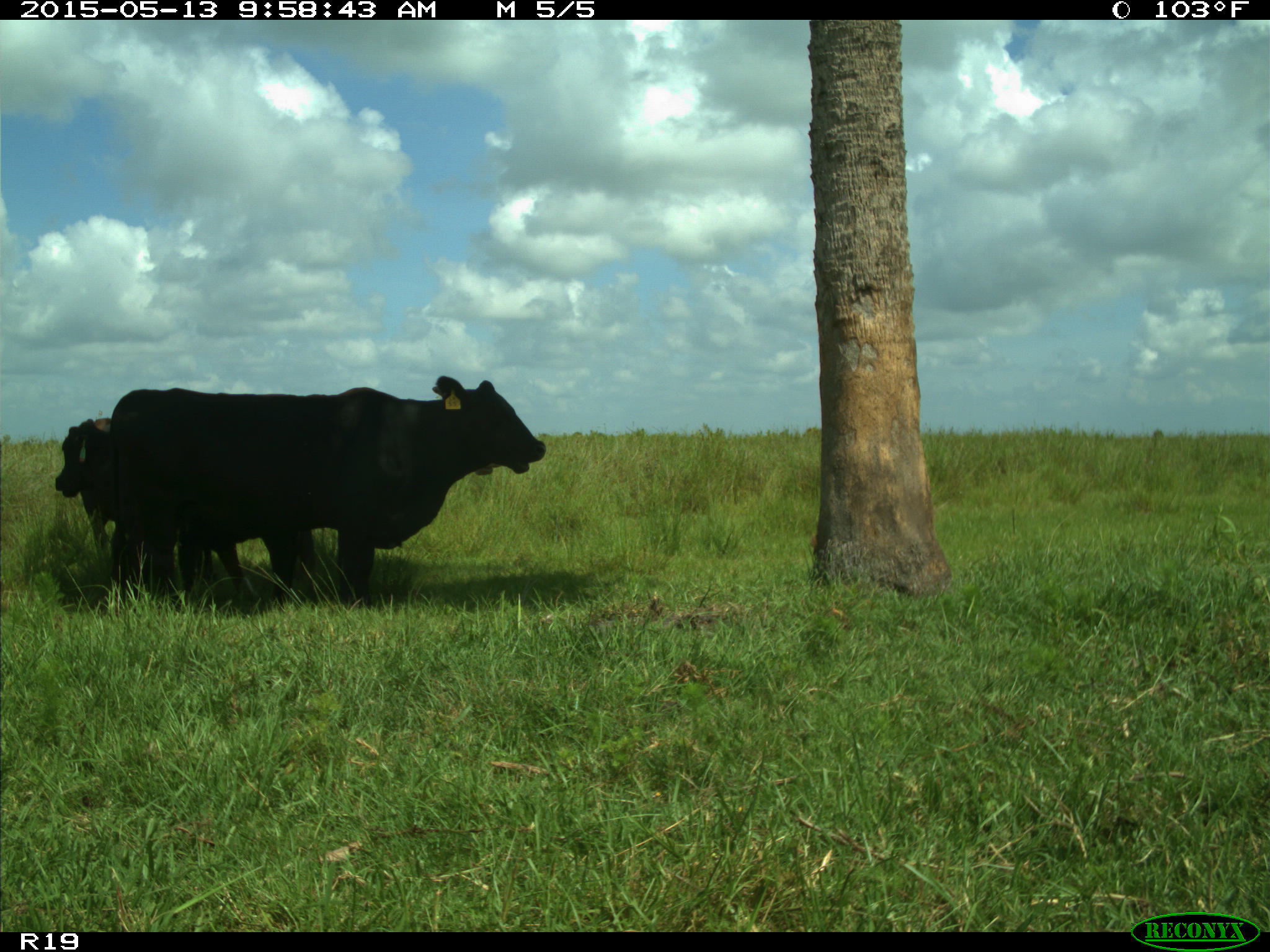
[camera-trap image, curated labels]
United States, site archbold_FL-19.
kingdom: Animalia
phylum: Chordata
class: Mammalia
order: Artiodactyla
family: Bovidae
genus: Bos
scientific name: Bos taurus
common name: domestic cow